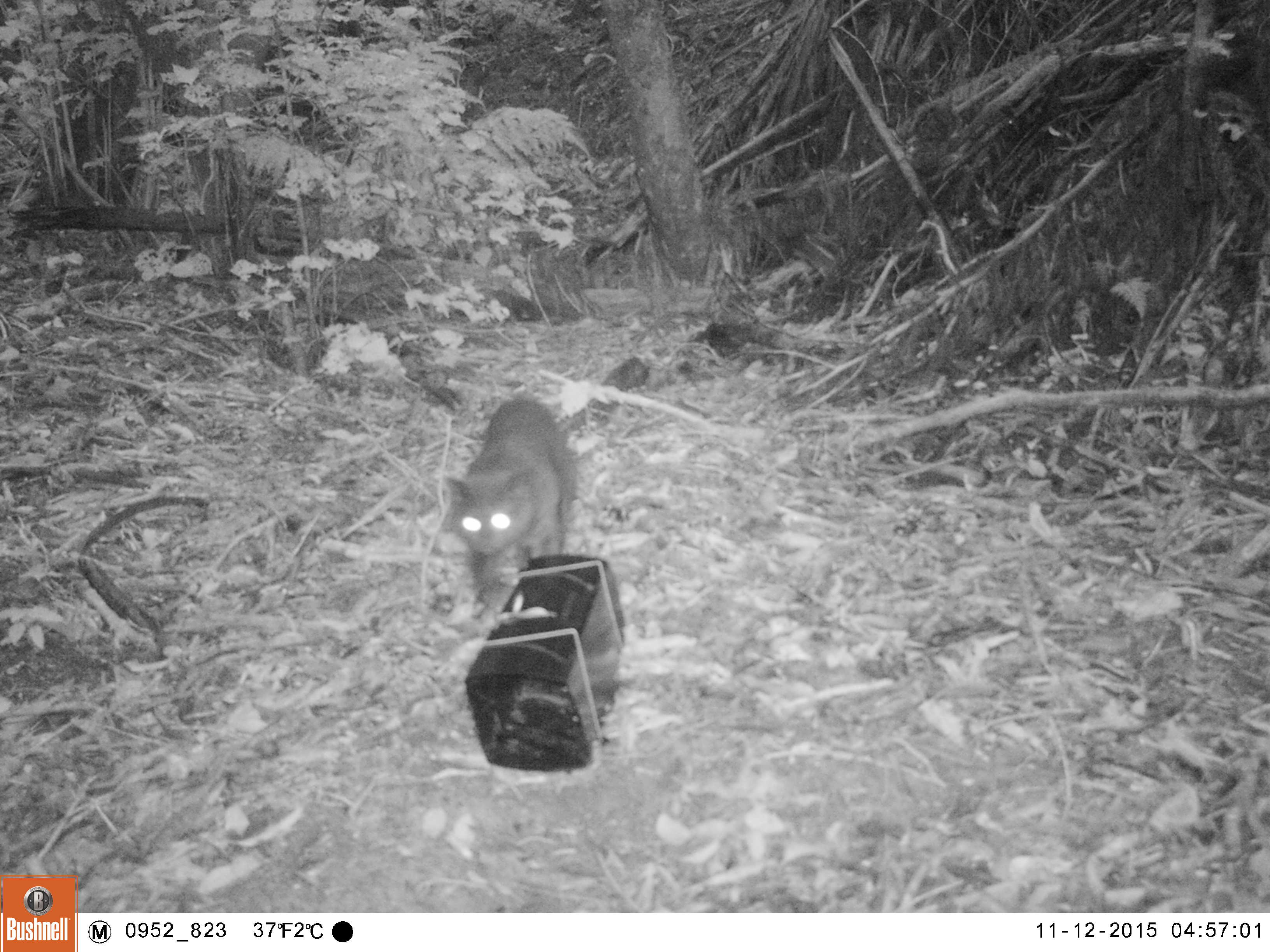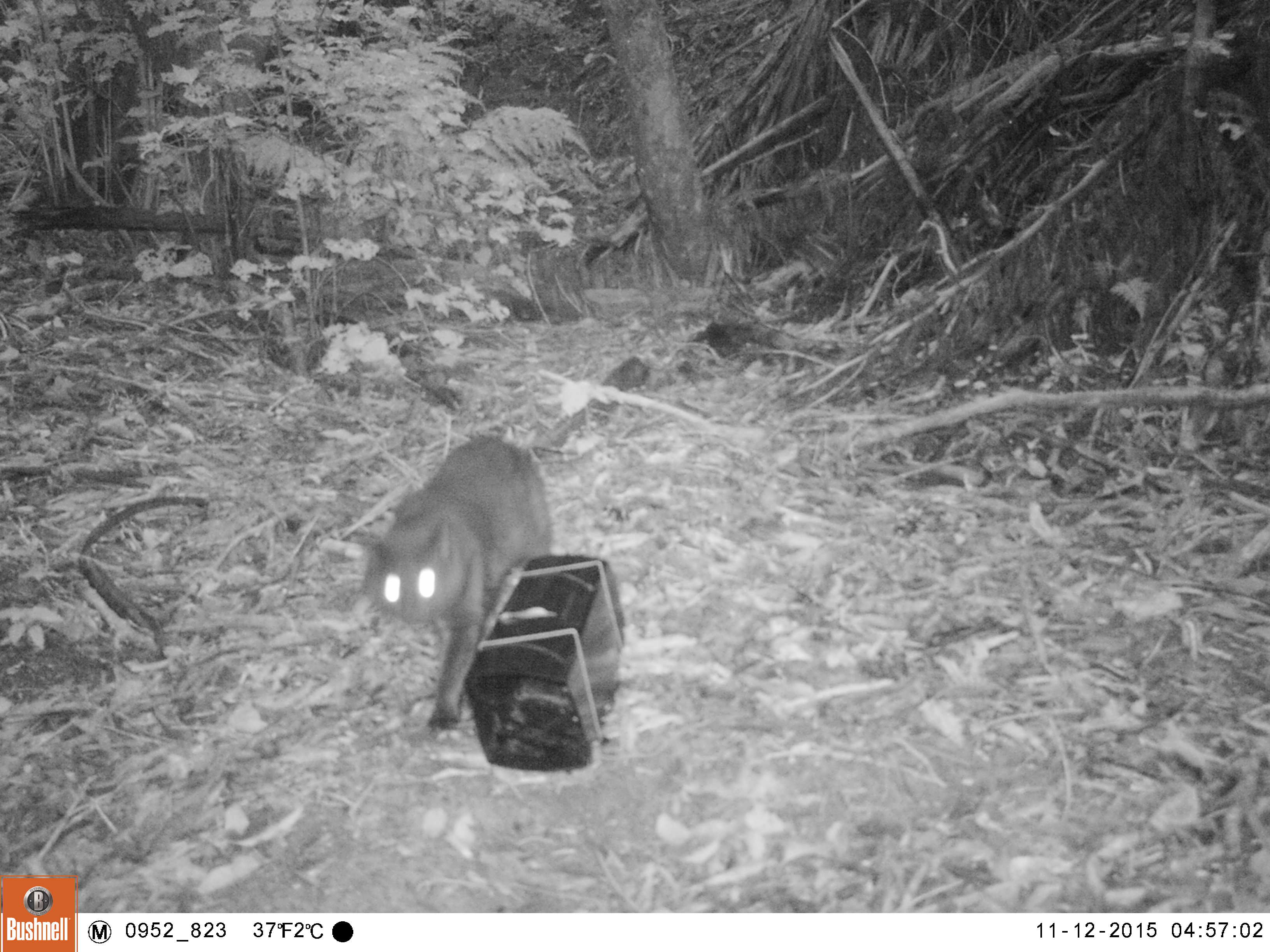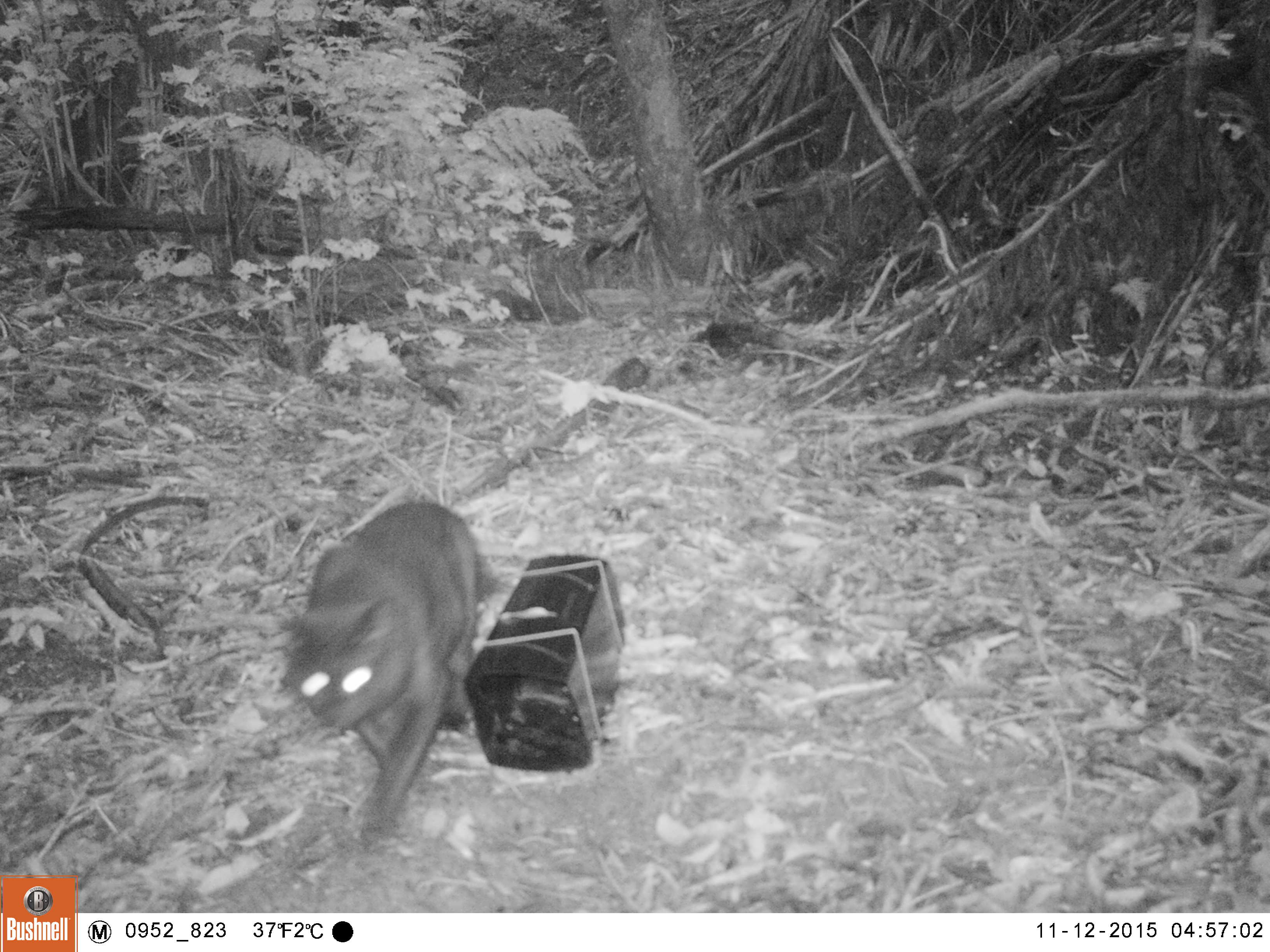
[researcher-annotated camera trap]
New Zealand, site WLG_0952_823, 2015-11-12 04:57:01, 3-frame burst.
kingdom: Animalia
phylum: Chordata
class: Mammalia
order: Carnivora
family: Felidae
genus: Felis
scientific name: Felis catus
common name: domestic cat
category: cat